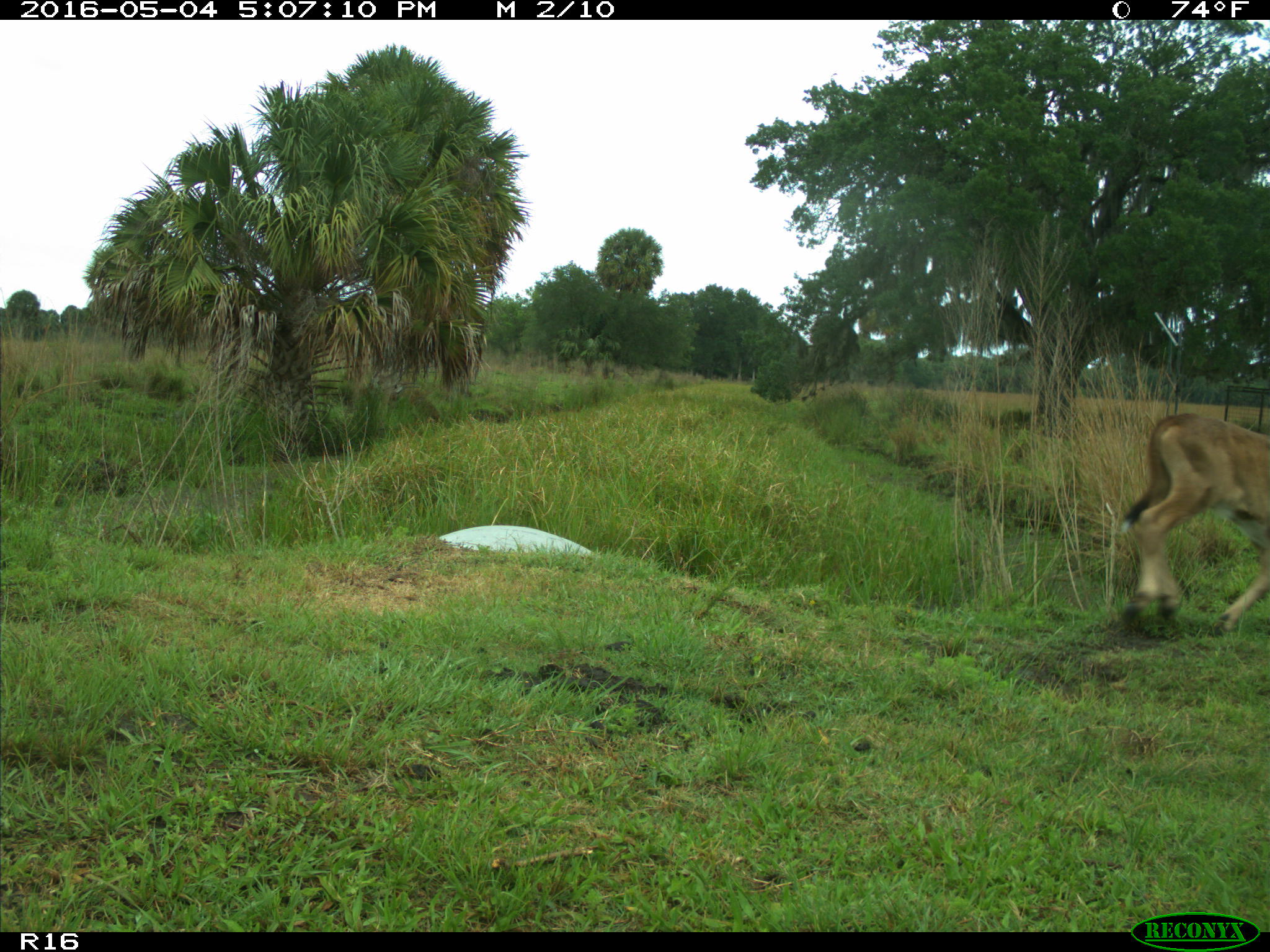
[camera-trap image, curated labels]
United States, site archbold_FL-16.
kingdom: Animalia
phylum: Chordata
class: Mammalia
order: Artiodactyla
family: Bovidae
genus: Bos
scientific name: Bos taurus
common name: domestic cow